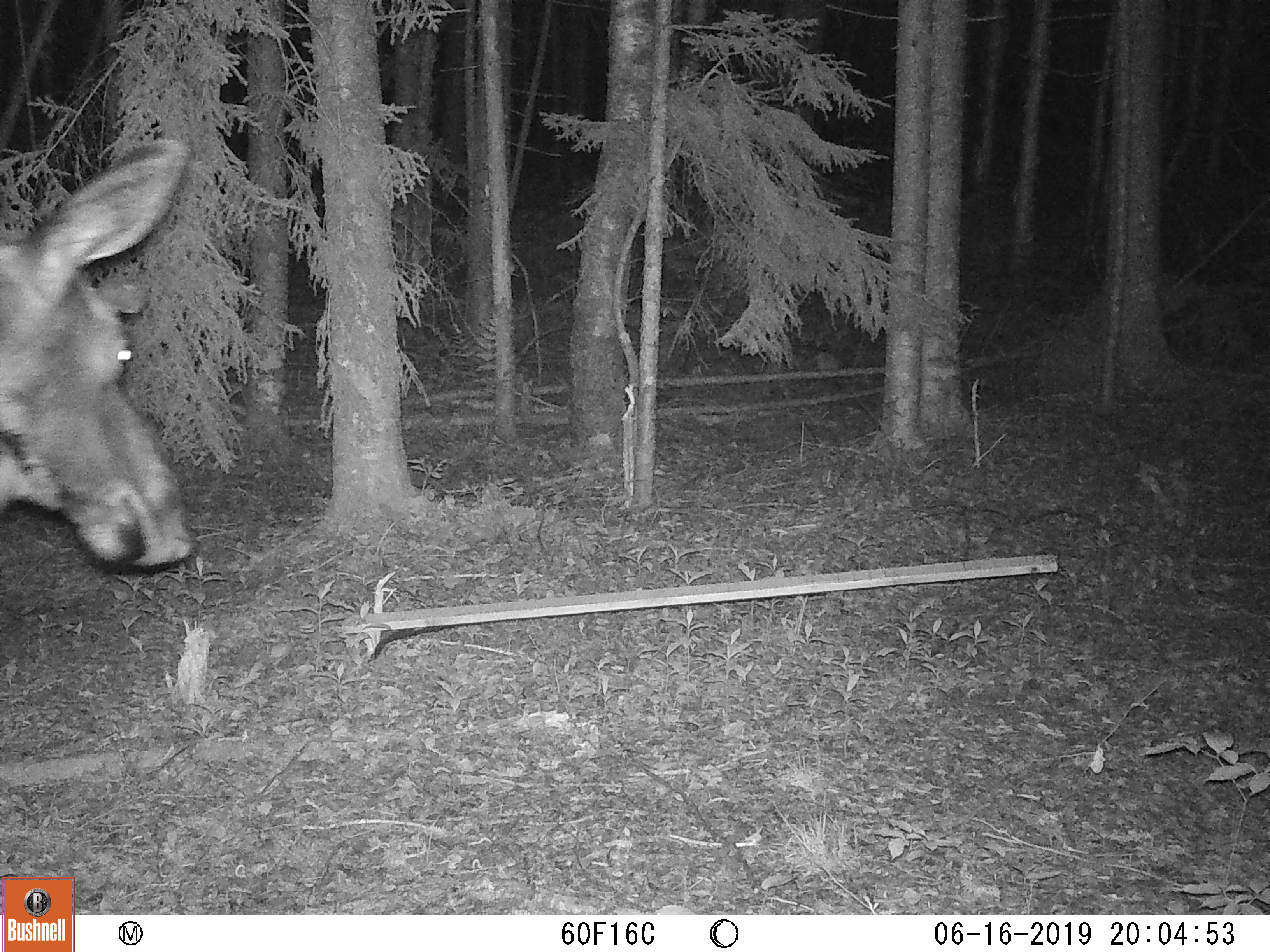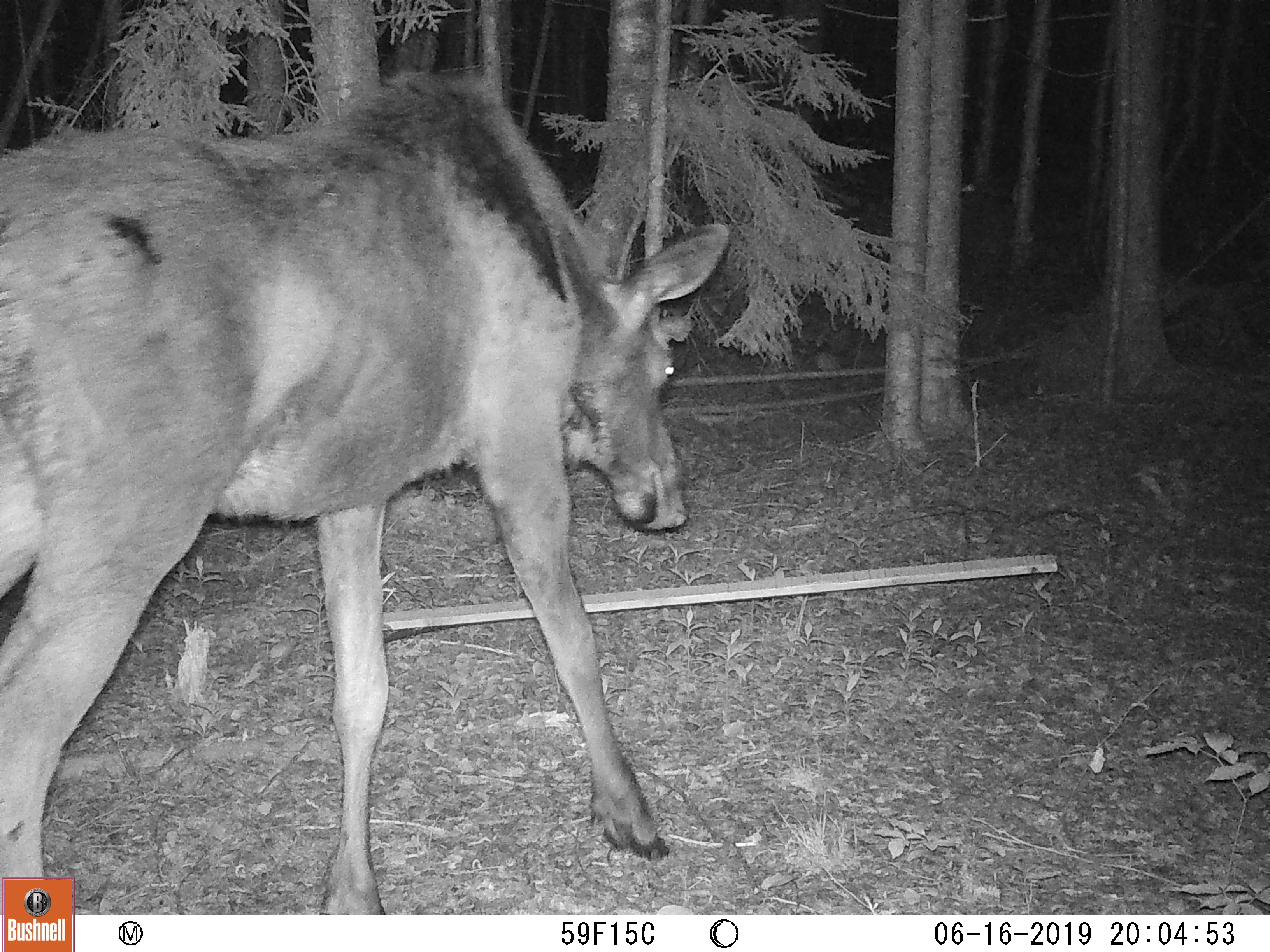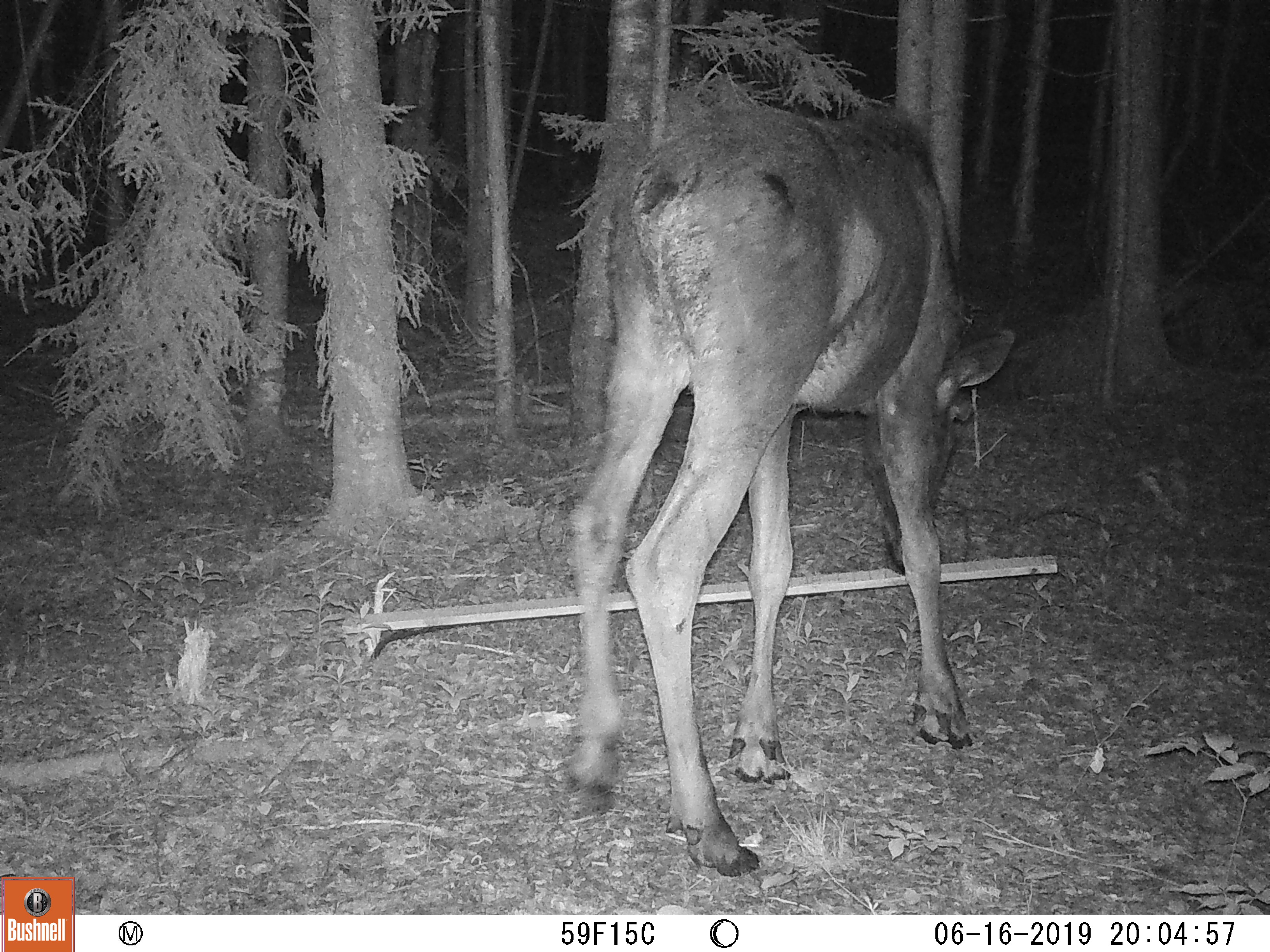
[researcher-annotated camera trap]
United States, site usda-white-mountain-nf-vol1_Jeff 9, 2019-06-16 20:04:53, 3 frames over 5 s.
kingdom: Animalia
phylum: Chordata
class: Mammalia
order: Artiodactyla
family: Cervidae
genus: Alces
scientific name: Alces alces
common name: moose